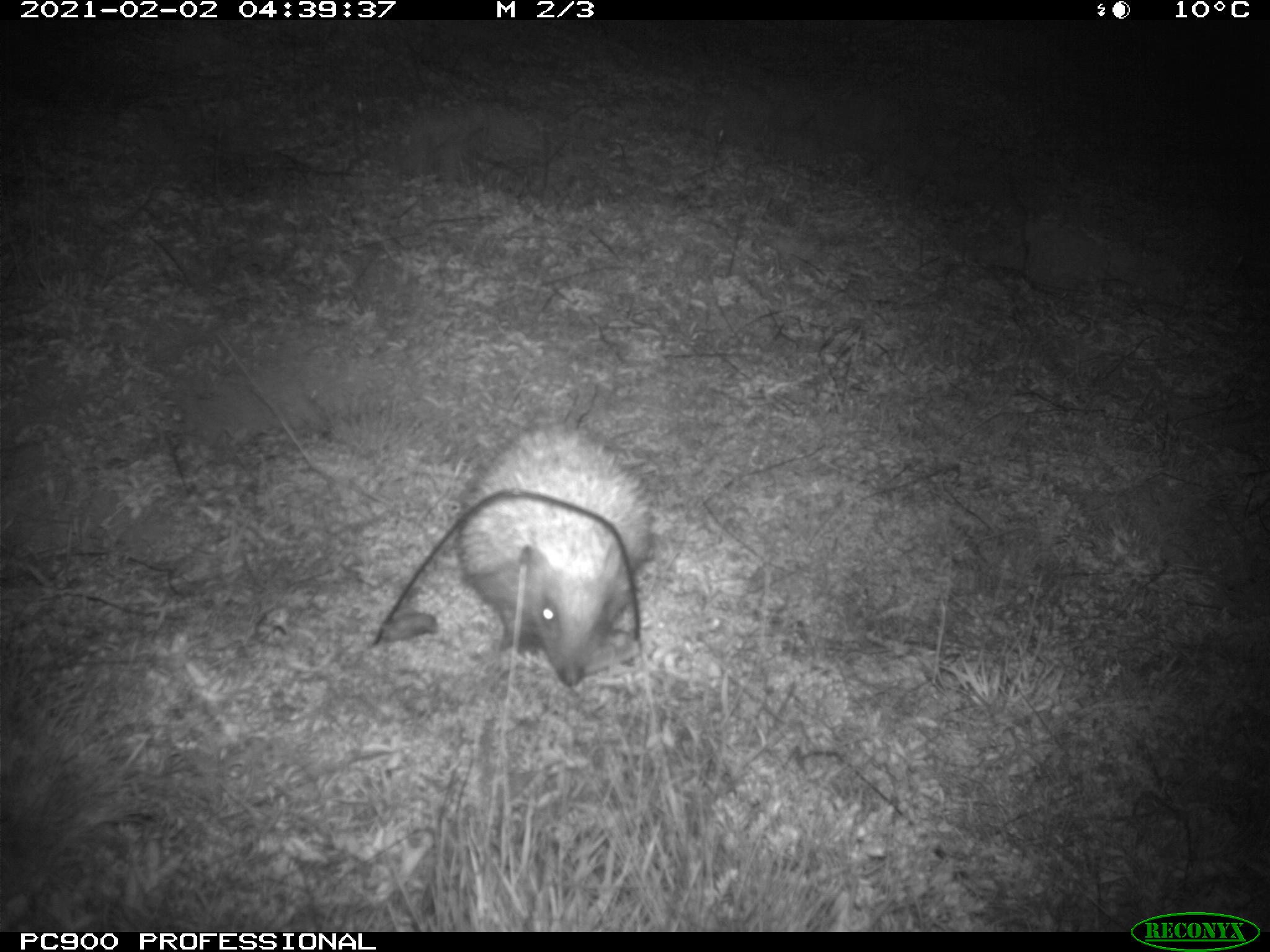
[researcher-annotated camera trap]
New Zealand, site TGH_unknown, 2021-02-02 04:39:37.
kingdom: Animalia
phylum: Chordata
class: Mammalia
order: Eulipotyphla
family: Erinaceidae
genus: Erinaceus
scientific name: Erinaceus europaeus europaeus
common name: european hedgehog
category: hedgehog